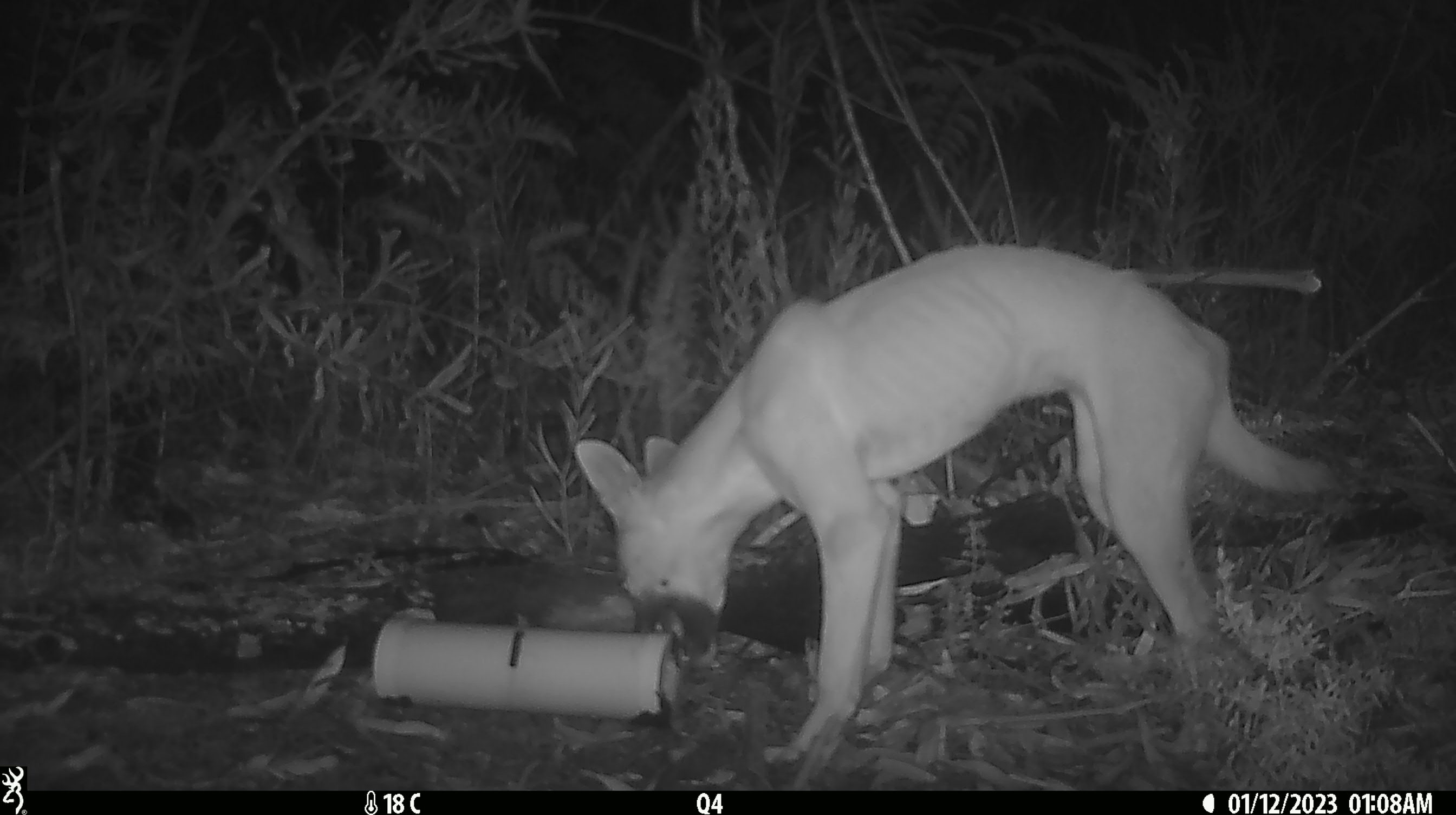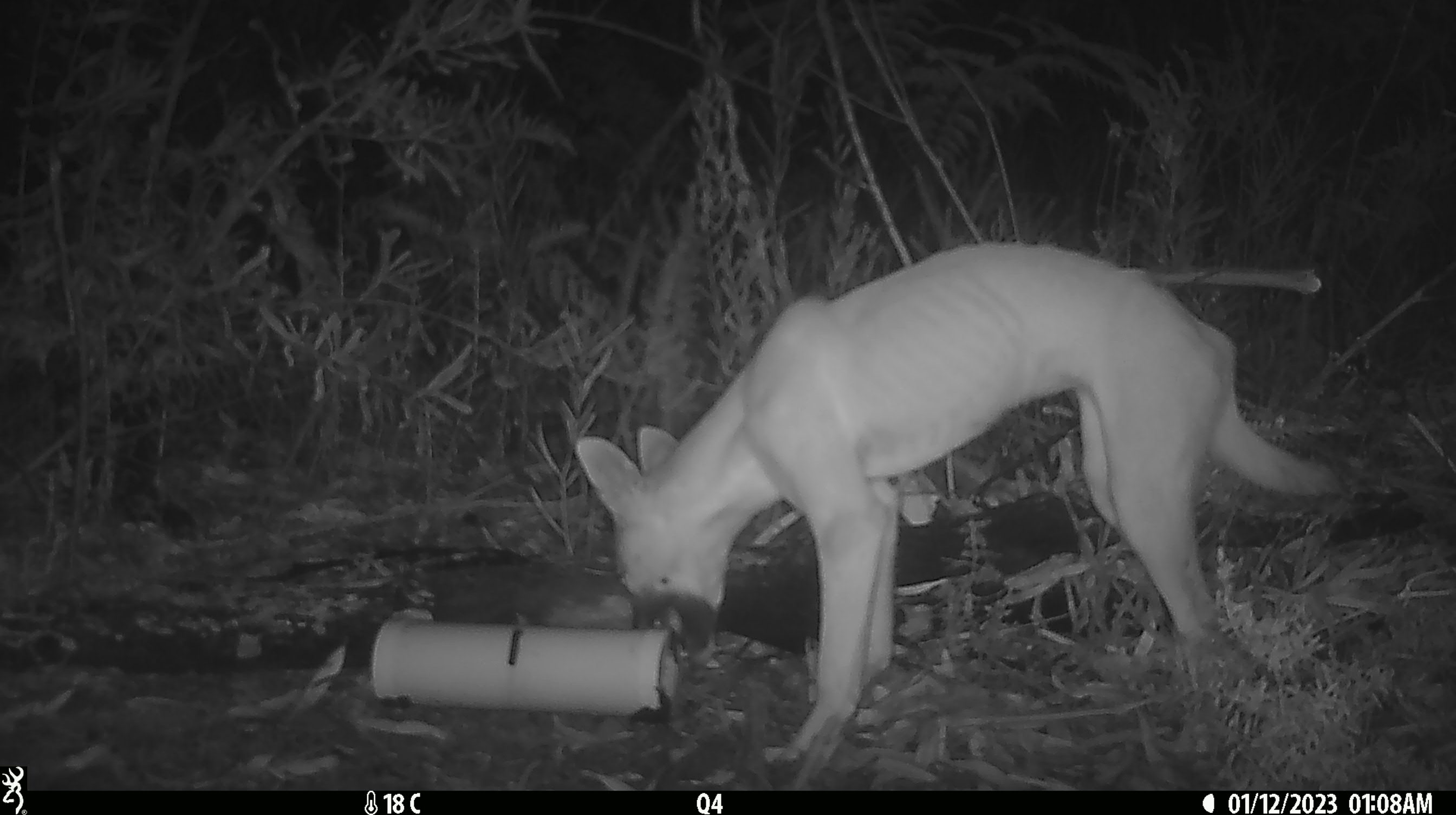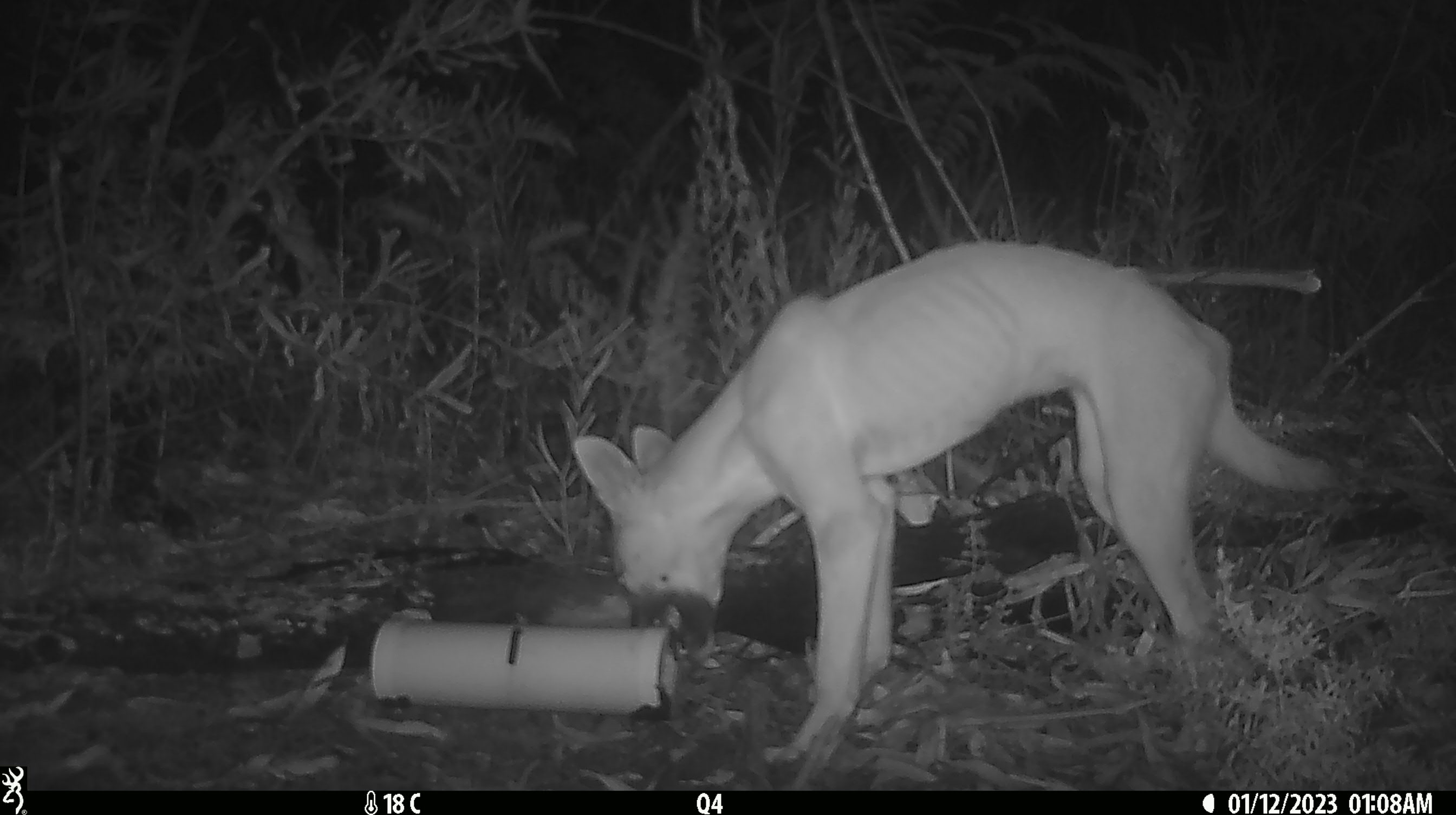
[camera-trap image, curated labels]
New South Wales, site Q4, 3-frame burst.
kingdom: Animalia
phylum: Chordata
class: Mammalia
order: Carnivora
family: Canidae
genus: Canis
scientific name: Canis familiaris dingo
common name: dingo